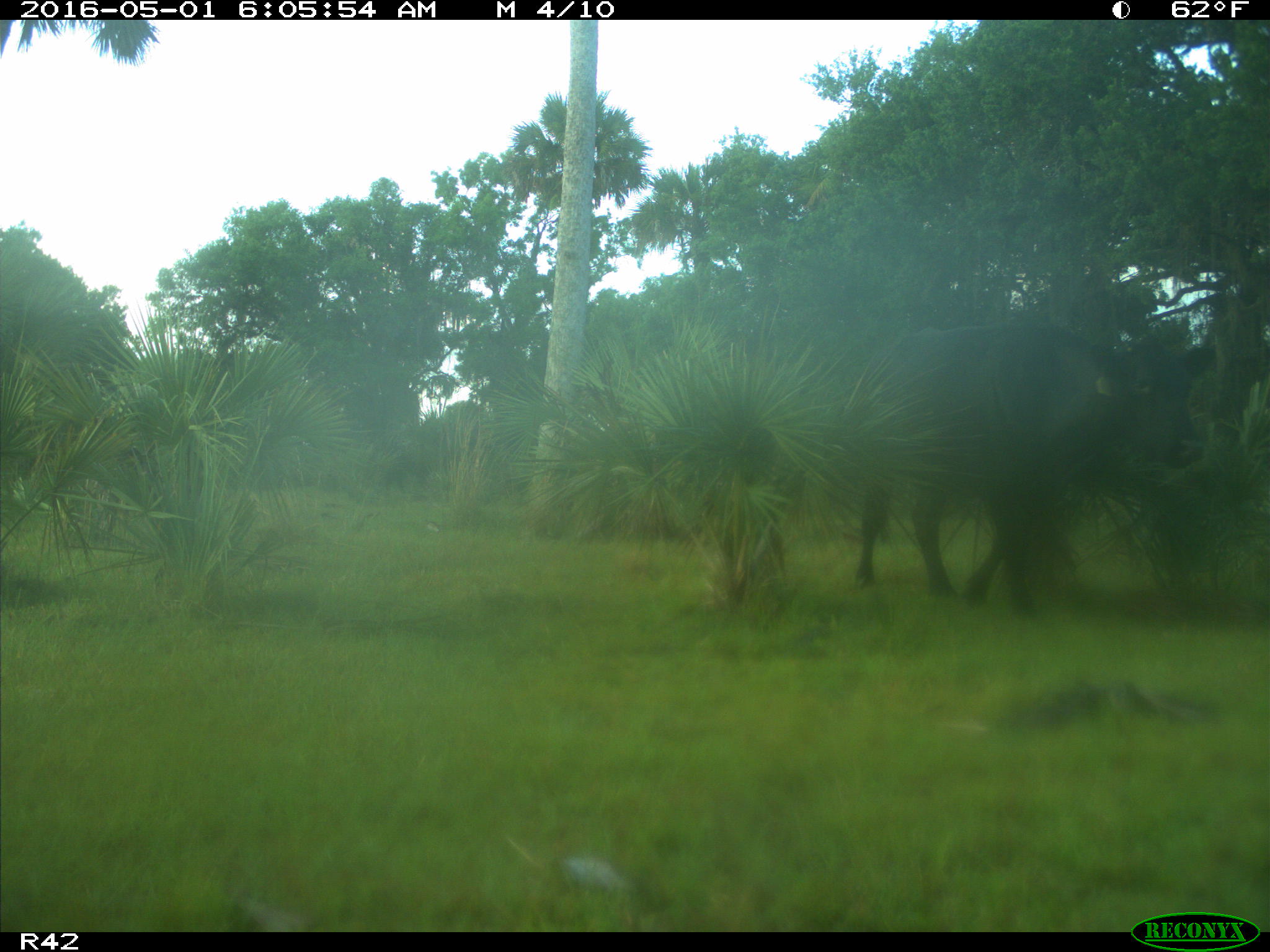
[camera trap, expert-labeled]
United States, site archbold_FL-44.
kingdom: Animalia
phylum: Chordata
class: Mammalia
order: Artiodactyla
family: Bovidae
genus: Bos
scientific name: Bos taurus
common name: domestic cow